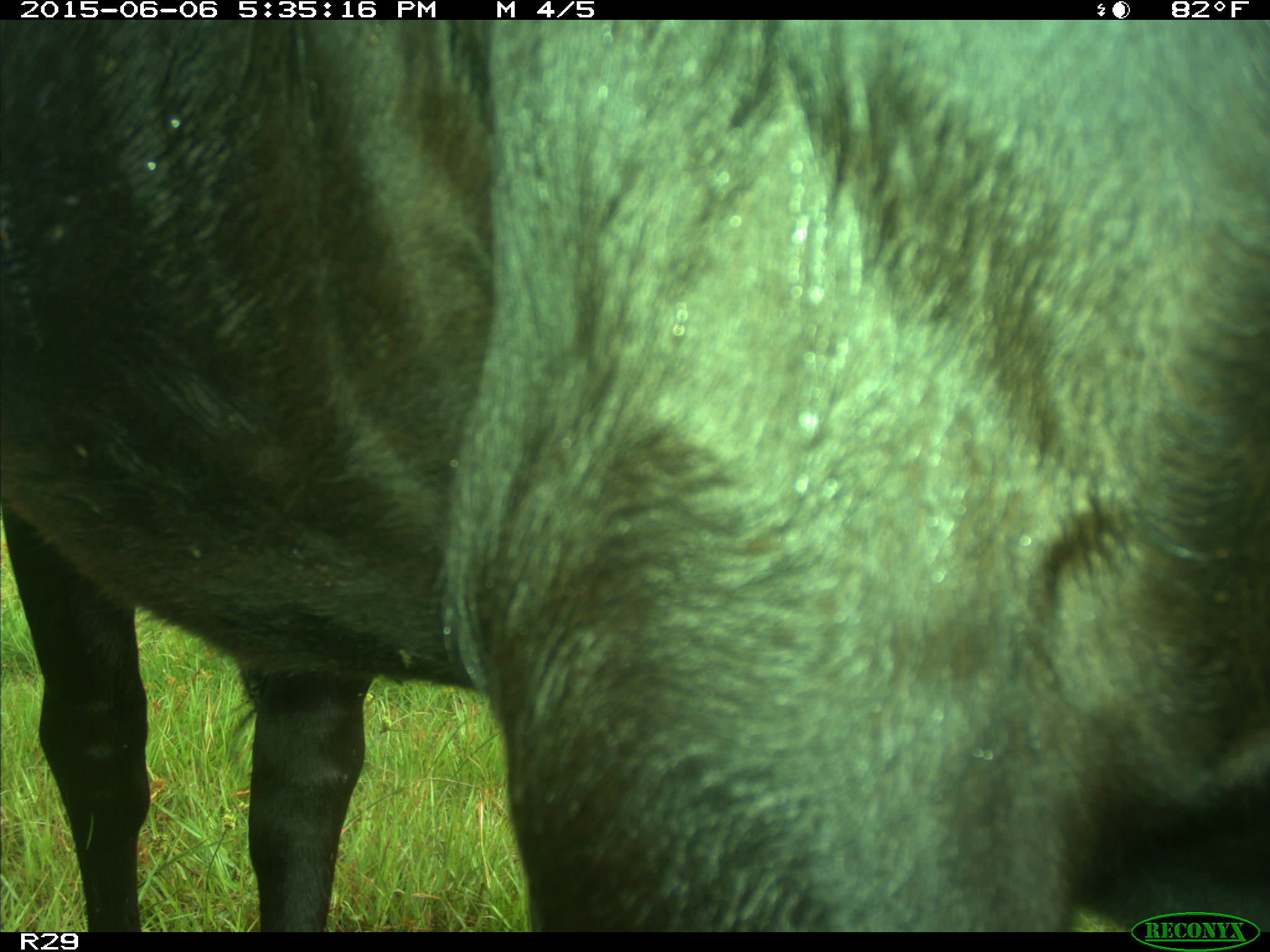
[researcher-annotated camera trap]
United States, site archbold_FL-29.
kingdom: Animalia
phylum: Chordata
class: Mammalia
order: Artiodactyla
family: Bovidae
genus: Bos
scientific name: Bos taurus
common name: domestic cow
Bos taurus (domestic cow).